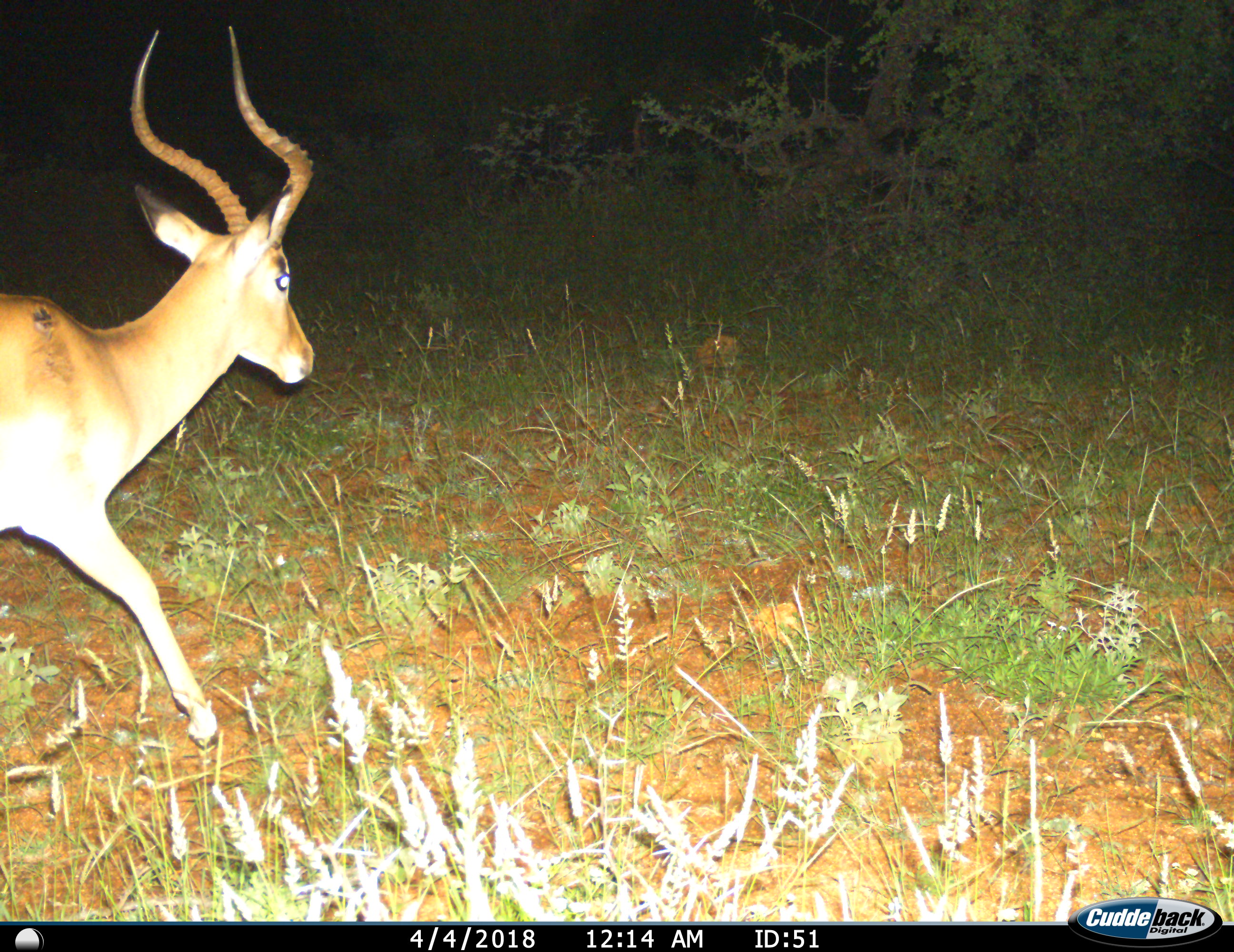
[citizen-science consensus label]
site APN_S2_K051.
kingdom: Animalia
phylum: Chordata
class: Mammalia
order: Artiodactyla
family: Bovidae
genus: Aepyceros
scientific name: Aepyceros melampus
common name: impala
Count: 1.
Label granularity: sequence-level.